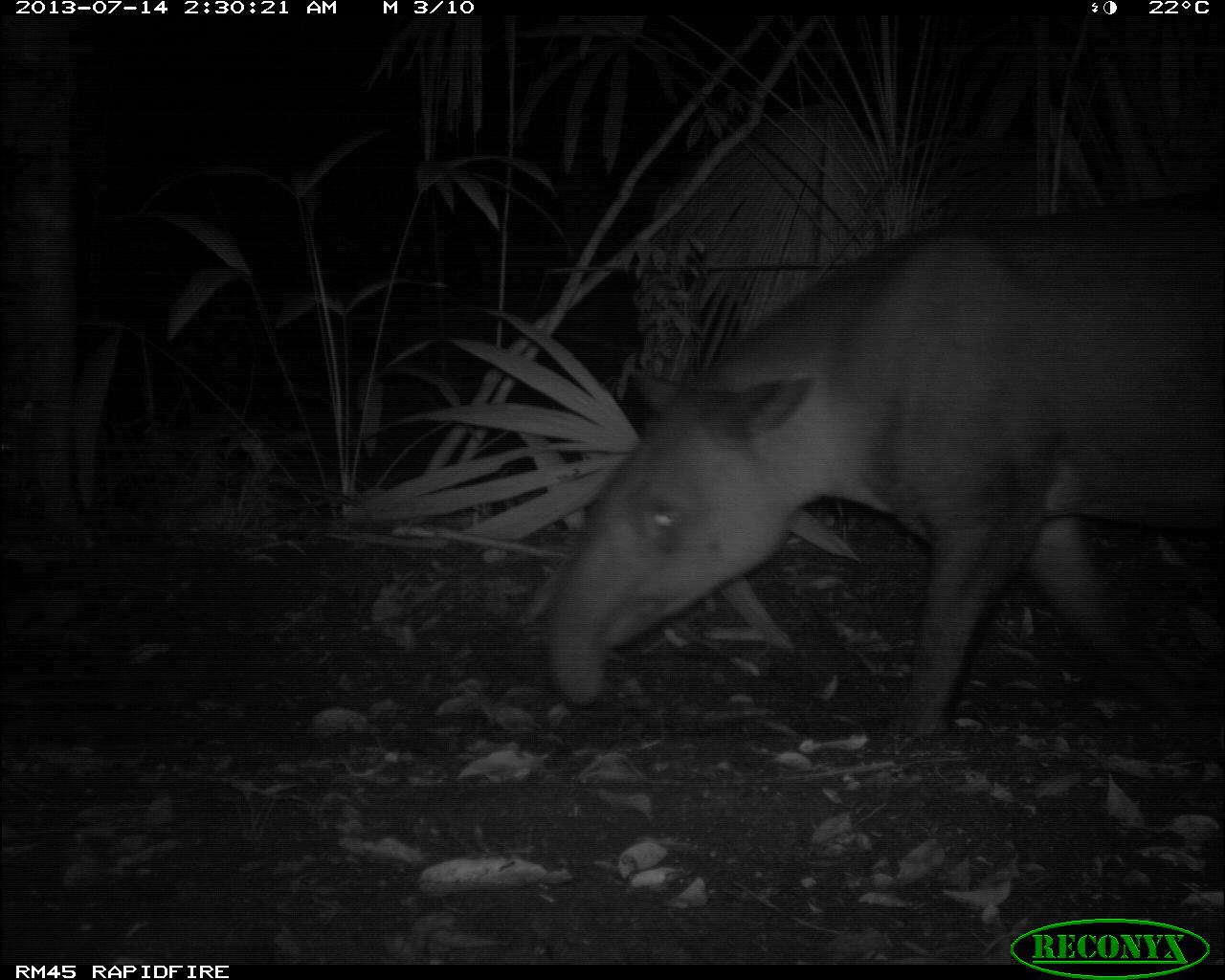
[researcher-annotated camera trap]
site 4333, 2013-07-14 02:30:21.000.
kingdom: Animalia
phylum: Chordata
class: Mammalia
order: Perissodactyla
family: Tapiridae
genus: Tapirus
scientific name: Tapirus bairdii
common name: baird's tapir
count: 1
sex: male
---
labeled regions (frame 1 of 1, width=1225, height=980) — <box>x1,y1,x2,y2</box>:
tapirus bairdii: <box>541,185,1221,740</box>